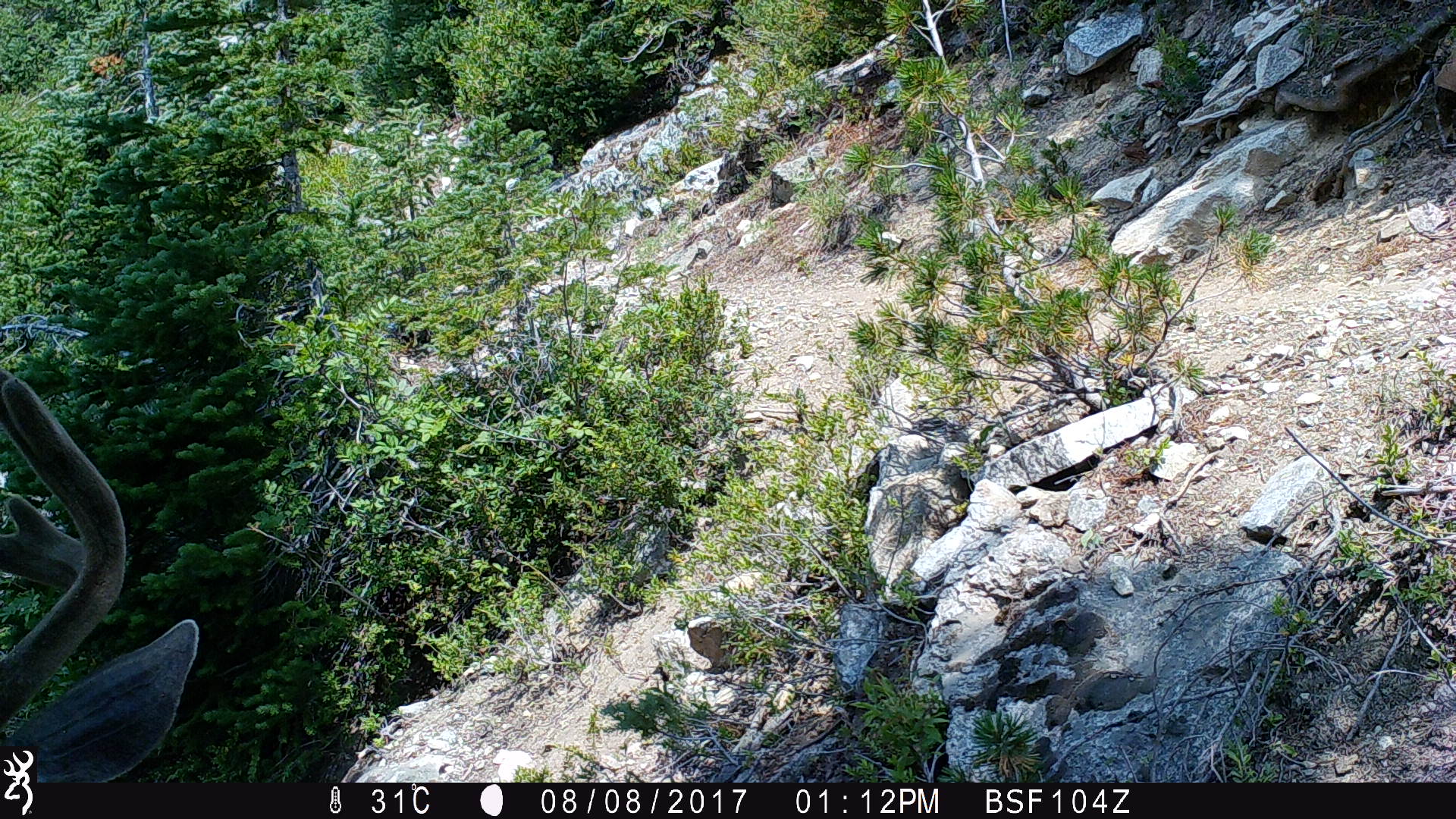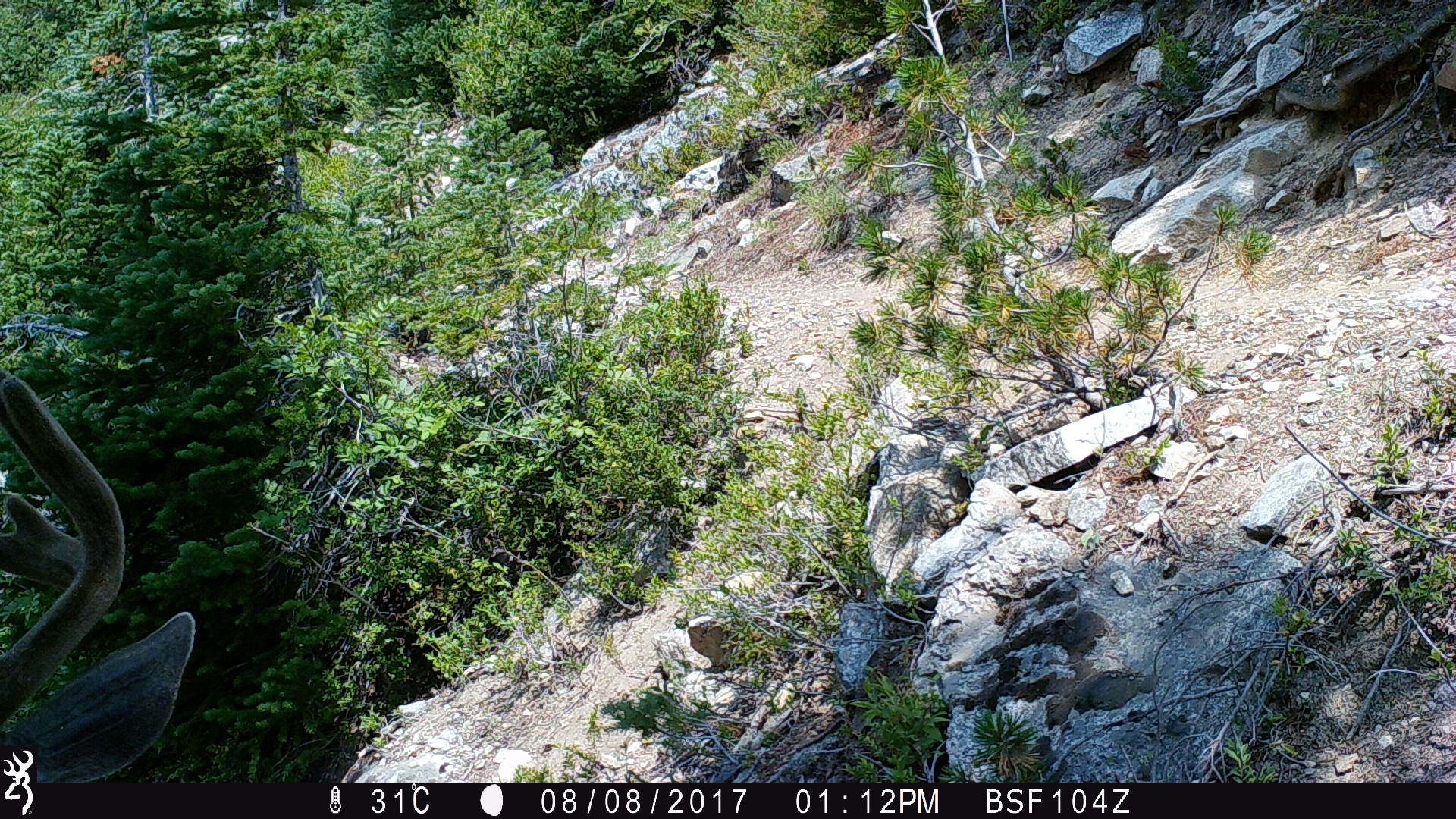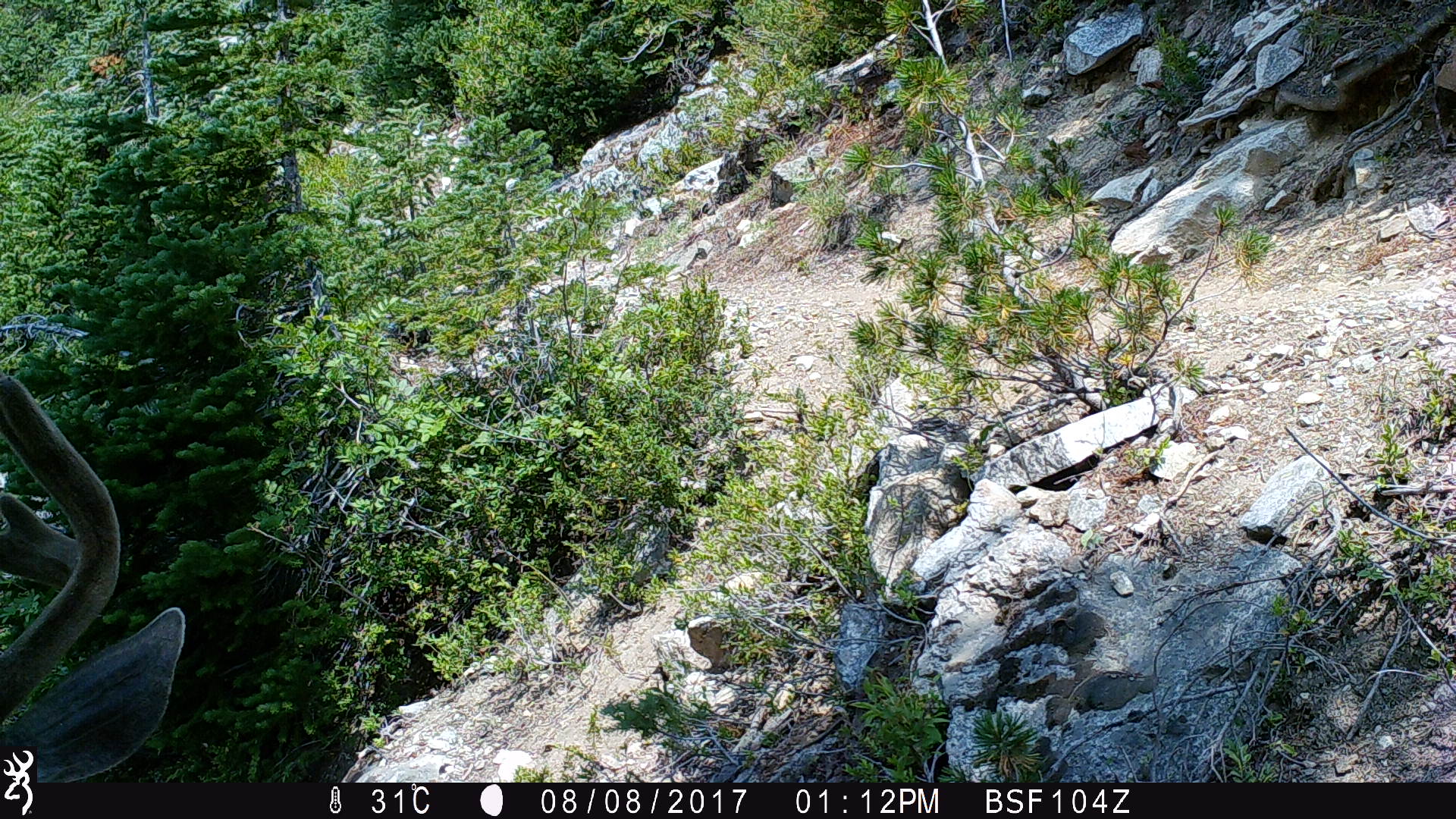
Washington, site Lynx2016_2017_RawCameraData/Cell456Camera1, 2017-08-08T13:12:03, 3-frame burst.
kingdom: Animalia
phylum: Chordata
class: Mammalia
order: Artiodactyla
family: Cervidae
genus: Odocoileus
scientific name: Odocoileus hemionus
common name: mule deer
Odocoileus hemionus (mule deer). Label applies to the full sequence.